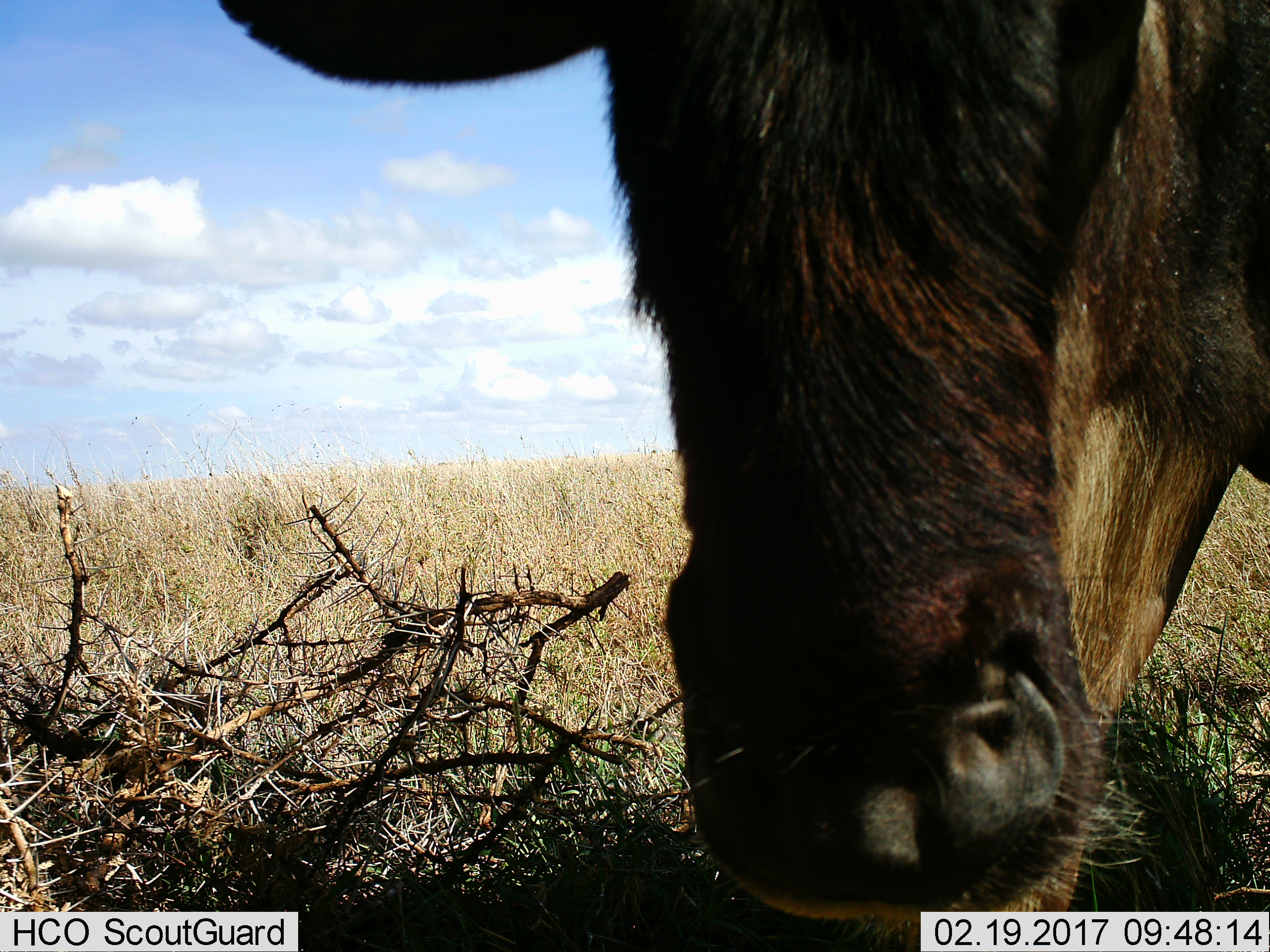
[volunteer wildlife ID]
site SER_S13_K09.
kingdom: Animalia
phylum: Chordata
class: Mammalia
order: Artiodactyla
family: Bovidae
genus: Connochaetes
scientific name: Connochaetes taurinus taurinus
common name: blue wildebeest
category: wildebeestblue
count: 1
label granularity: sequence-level